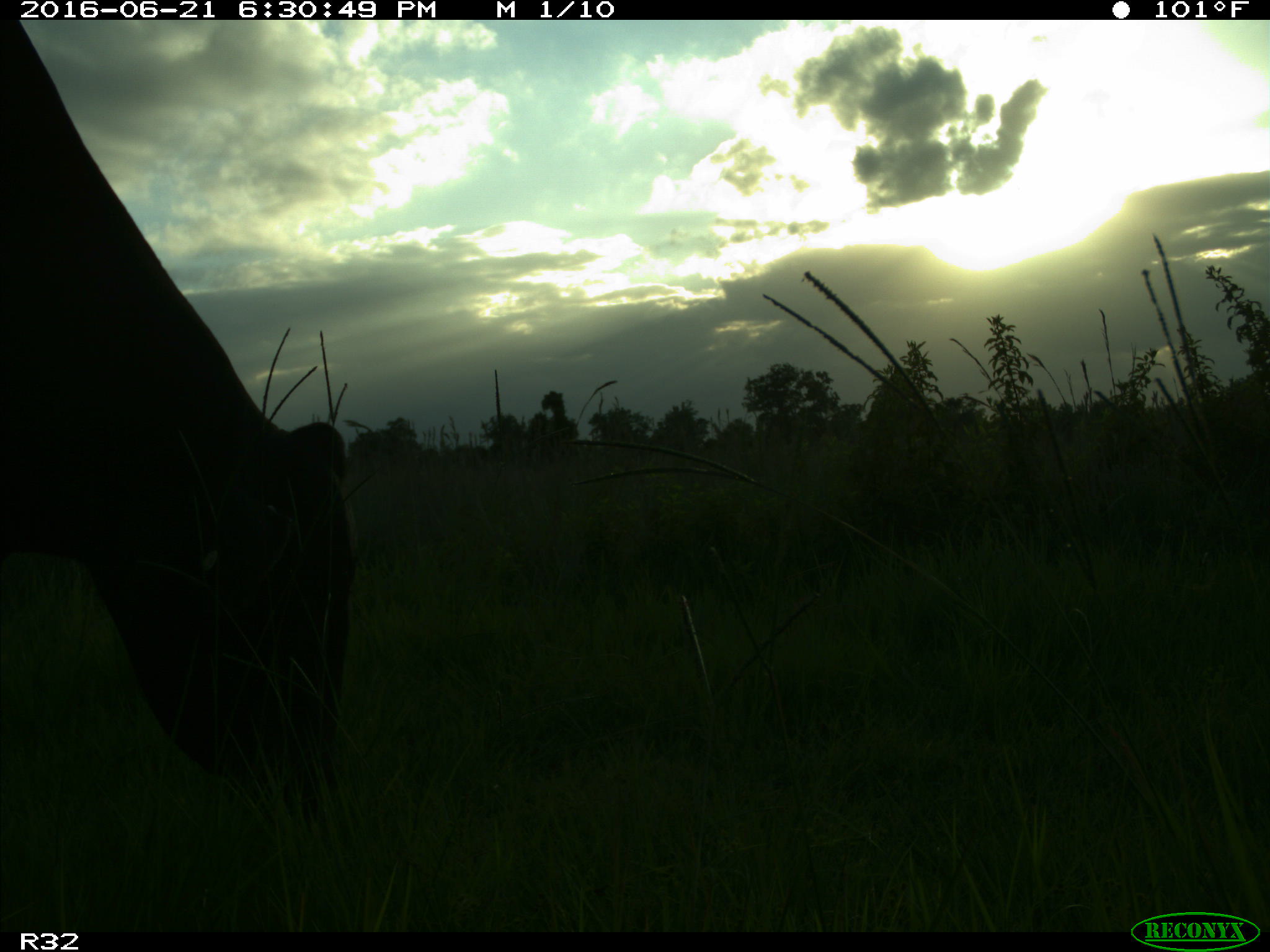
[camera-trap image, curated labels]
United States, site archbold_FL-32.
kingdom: Animalia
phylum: Chordata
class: Mammalia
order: Artiodactyla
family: Bovidae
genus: Bos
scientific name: Bos taurus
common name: domestic cow